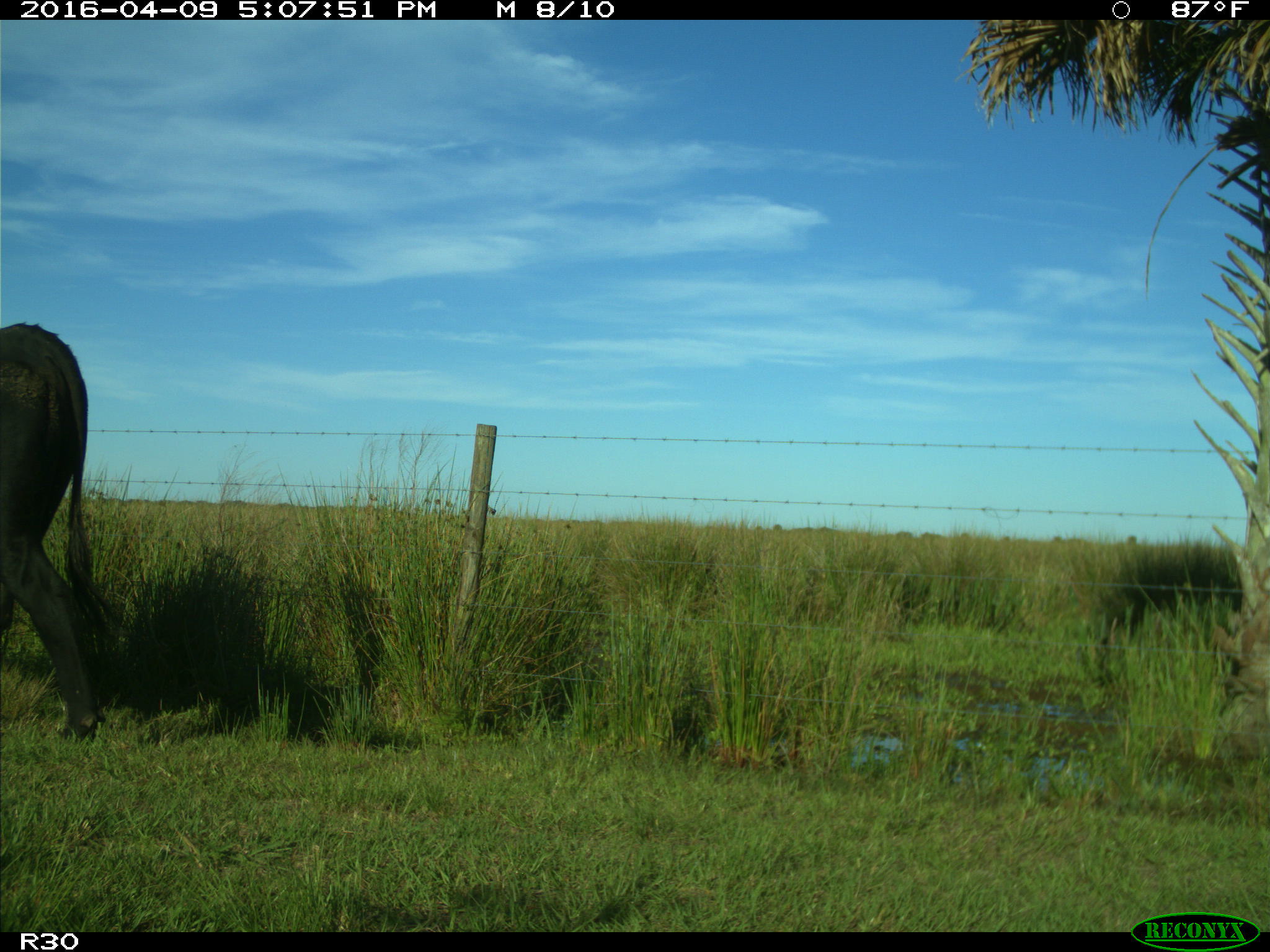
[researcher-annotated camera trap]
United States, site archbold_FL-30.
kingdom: Animalia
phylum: Chordata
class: Mammalia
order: Artiodactyla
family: Bovidae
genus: Bos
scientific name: Bos taurus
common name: domestic cow